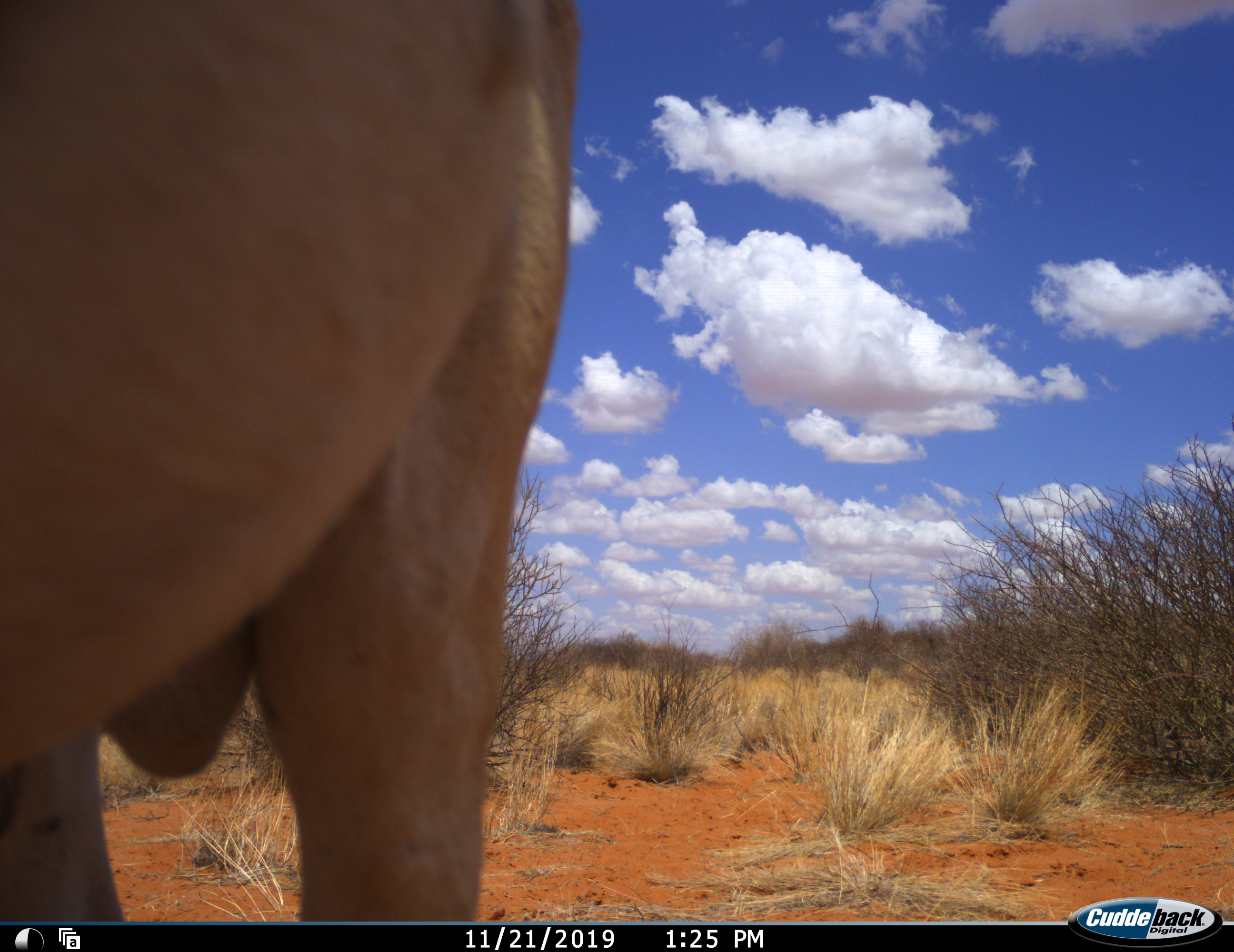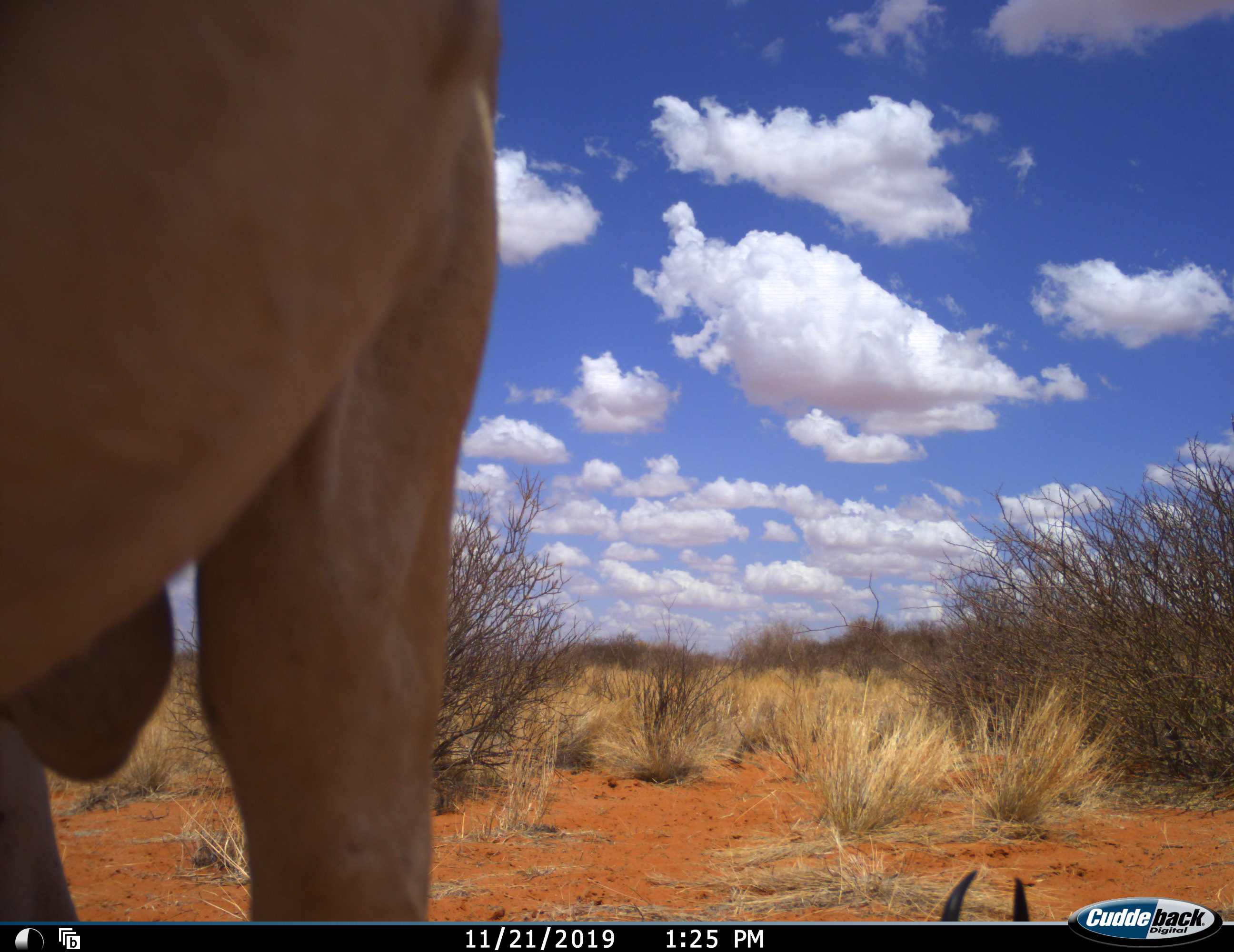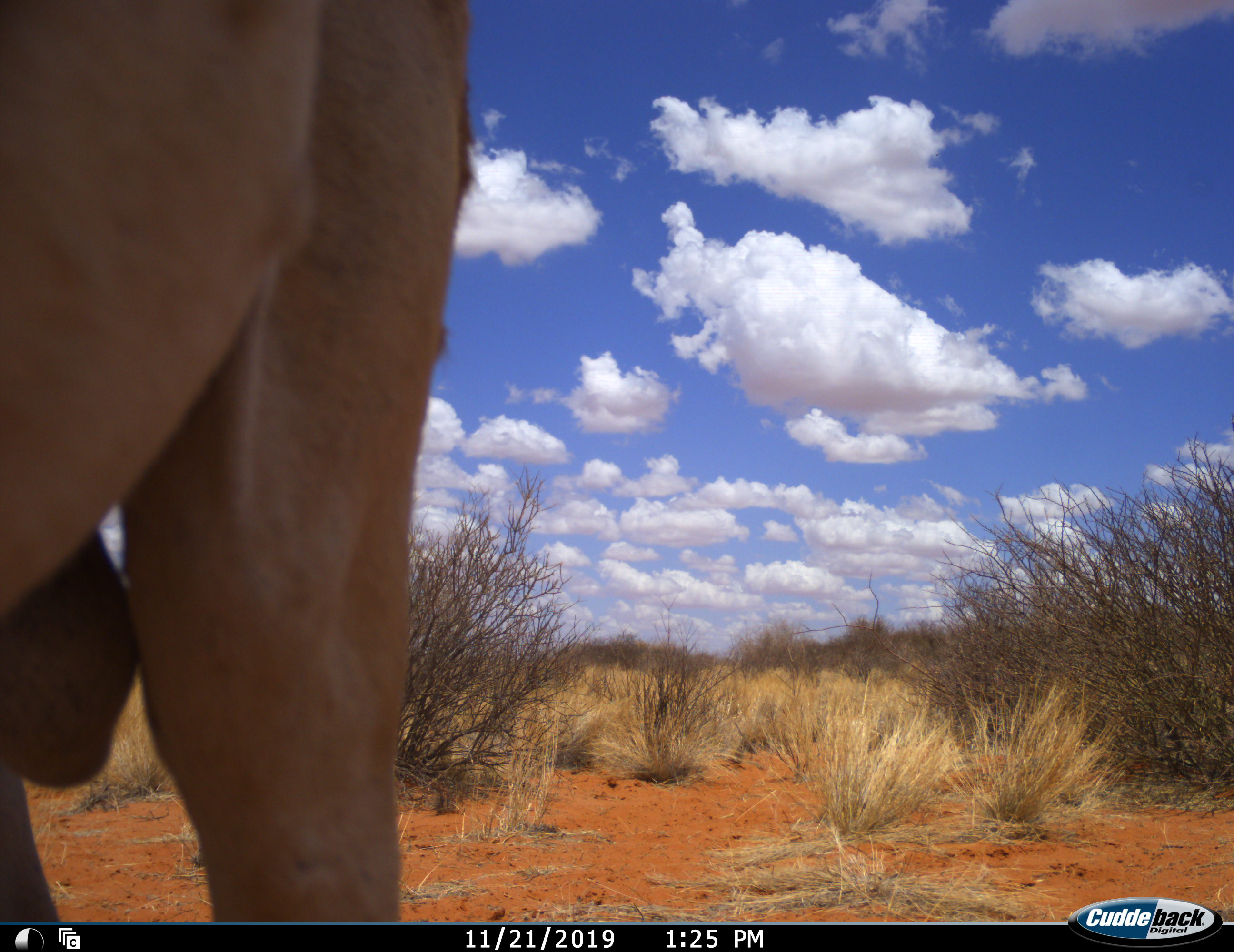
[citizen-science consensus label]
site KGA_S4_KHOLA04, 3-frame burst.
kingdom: Animalia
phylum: Chordata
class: Mammalia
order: Artiodactyla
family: Bovidae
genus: Antidorcas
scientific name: Antidorcas marsupialis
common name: springbok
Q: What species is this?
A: Springbok (Antidorcas marsupialis).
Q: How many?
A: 1.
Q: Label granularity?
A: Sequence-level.